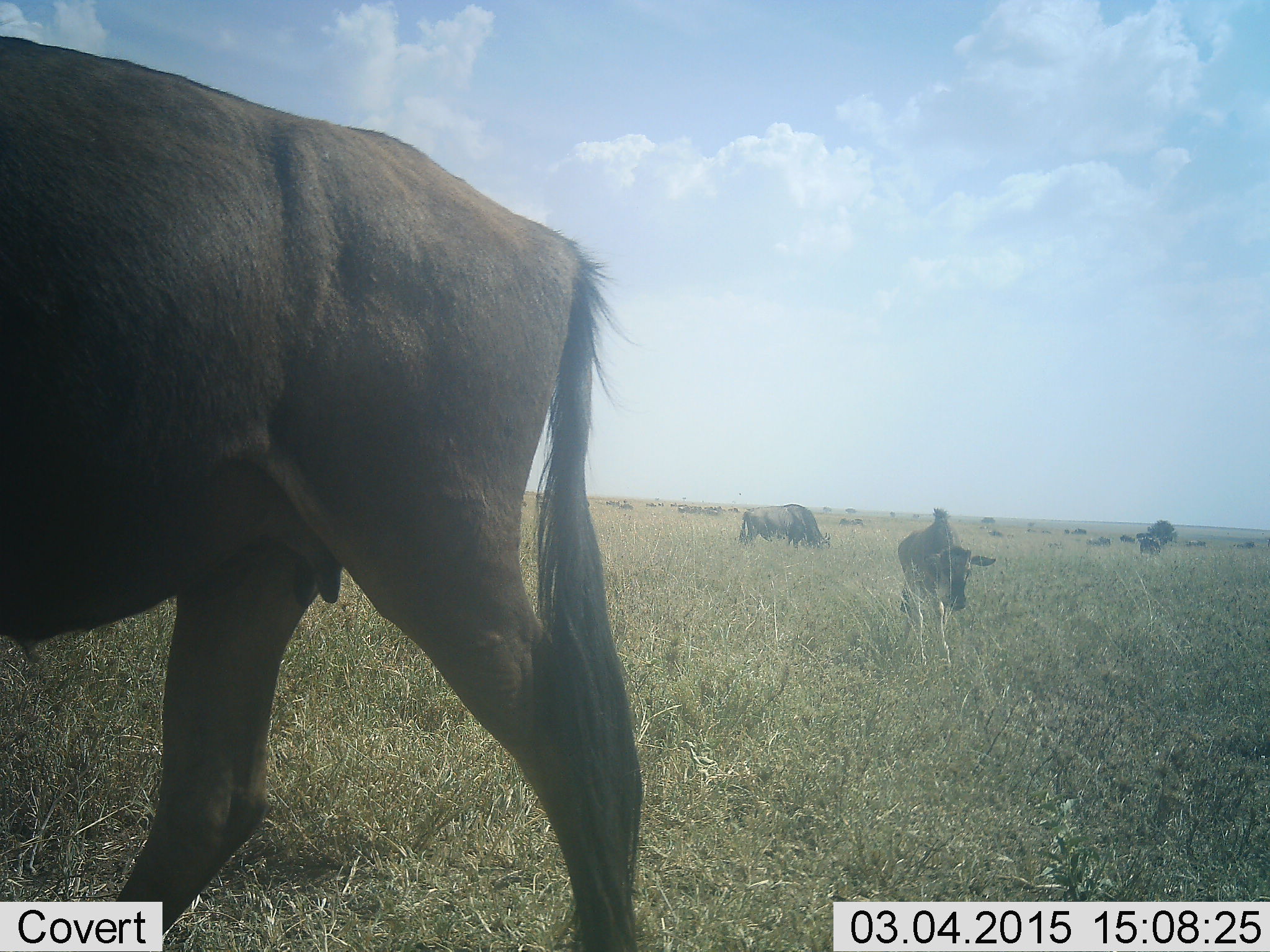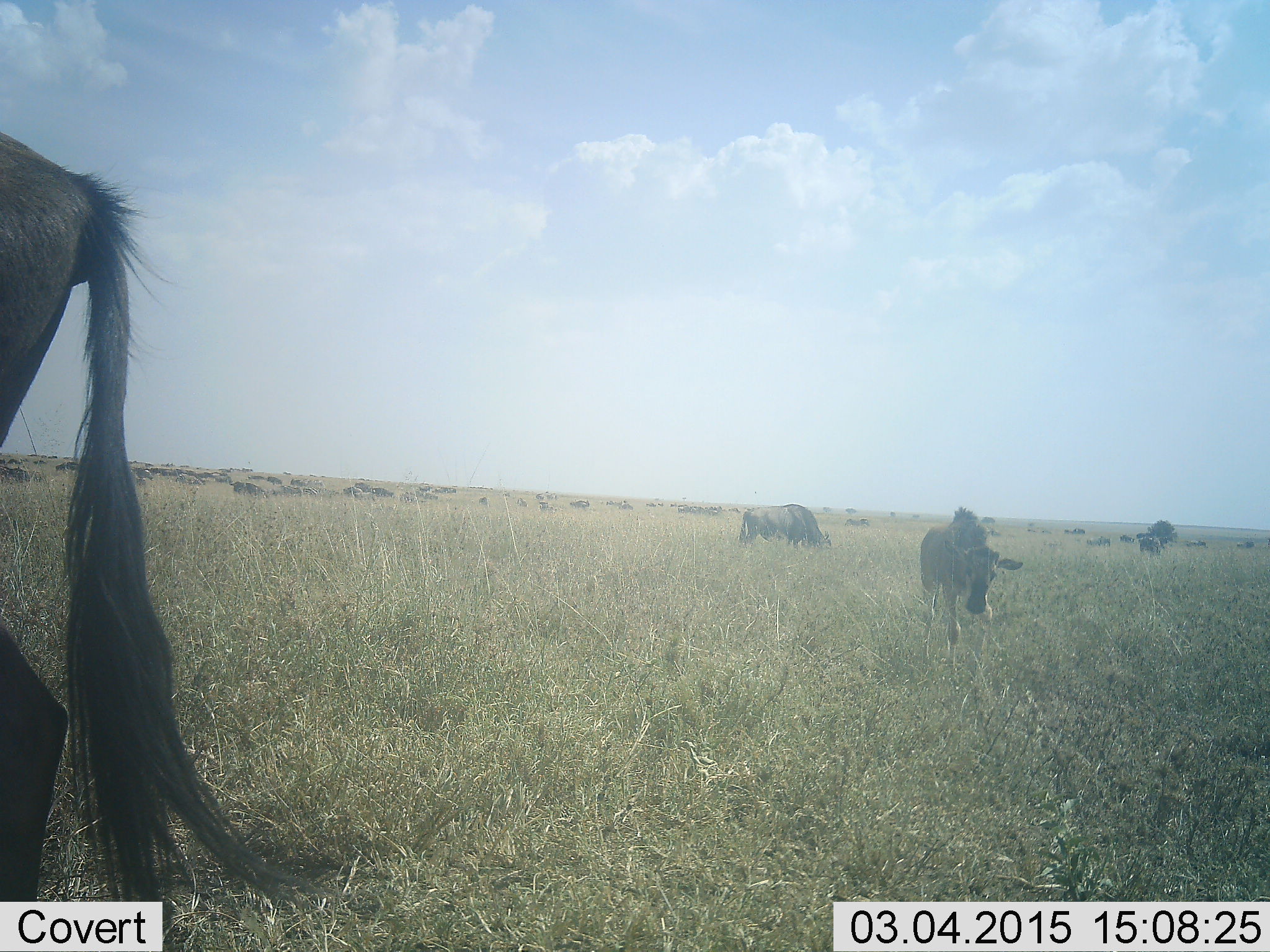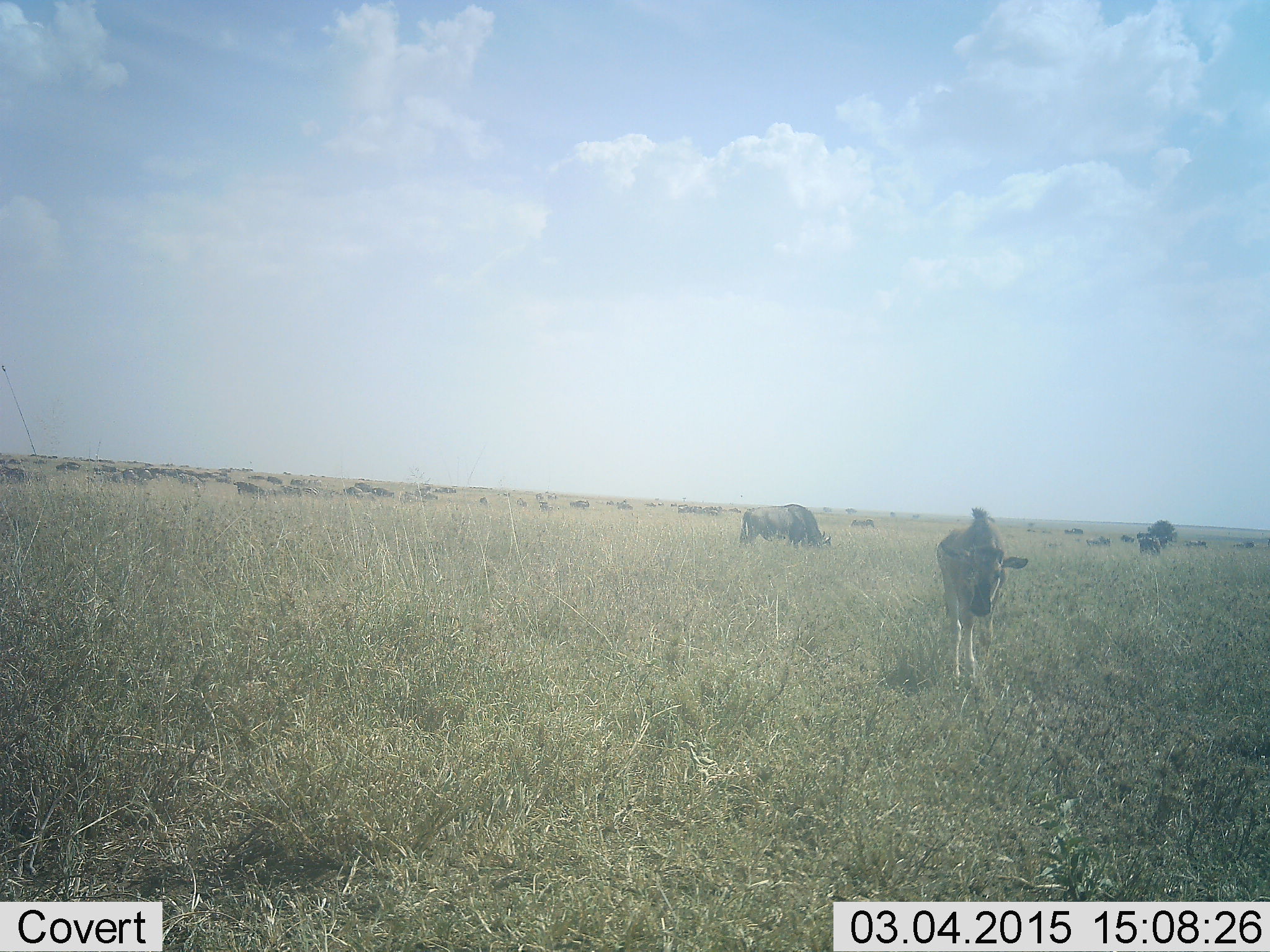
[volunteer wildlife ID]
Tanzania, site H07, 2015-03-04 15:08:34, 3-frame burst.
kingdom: Animalia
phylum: Chordata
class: Mammalia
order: Artiodactyla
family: Bovidae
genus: Connochaetes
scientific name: Connochaetes taurinus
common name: blue wildebeest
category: wildebeest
Wildebeest (blue wildebeest) (Connochaetes taurinus), count 11-50. Behavior (volunteer vote fractions): standing 70%, resting 0%, moving 80%, interacting 0%. Young present (vote fraction): 40%. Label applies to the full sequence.